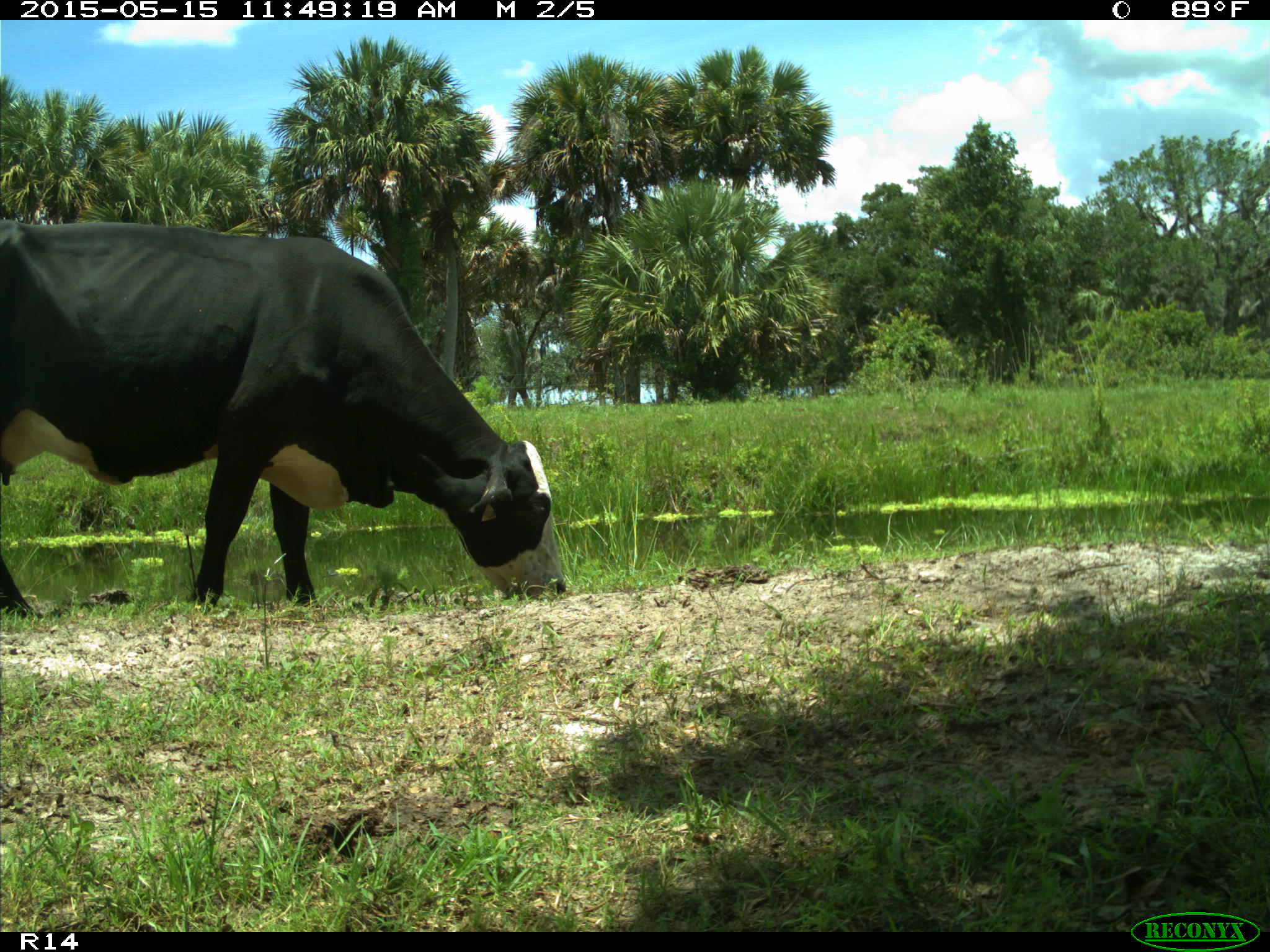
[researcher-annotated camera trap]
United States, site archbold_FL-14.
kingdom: Animalia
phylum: Chordata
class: Mammalia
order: Artiodactyla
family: Bovidae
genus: Bos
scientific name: Bos taurus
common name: domestic cow